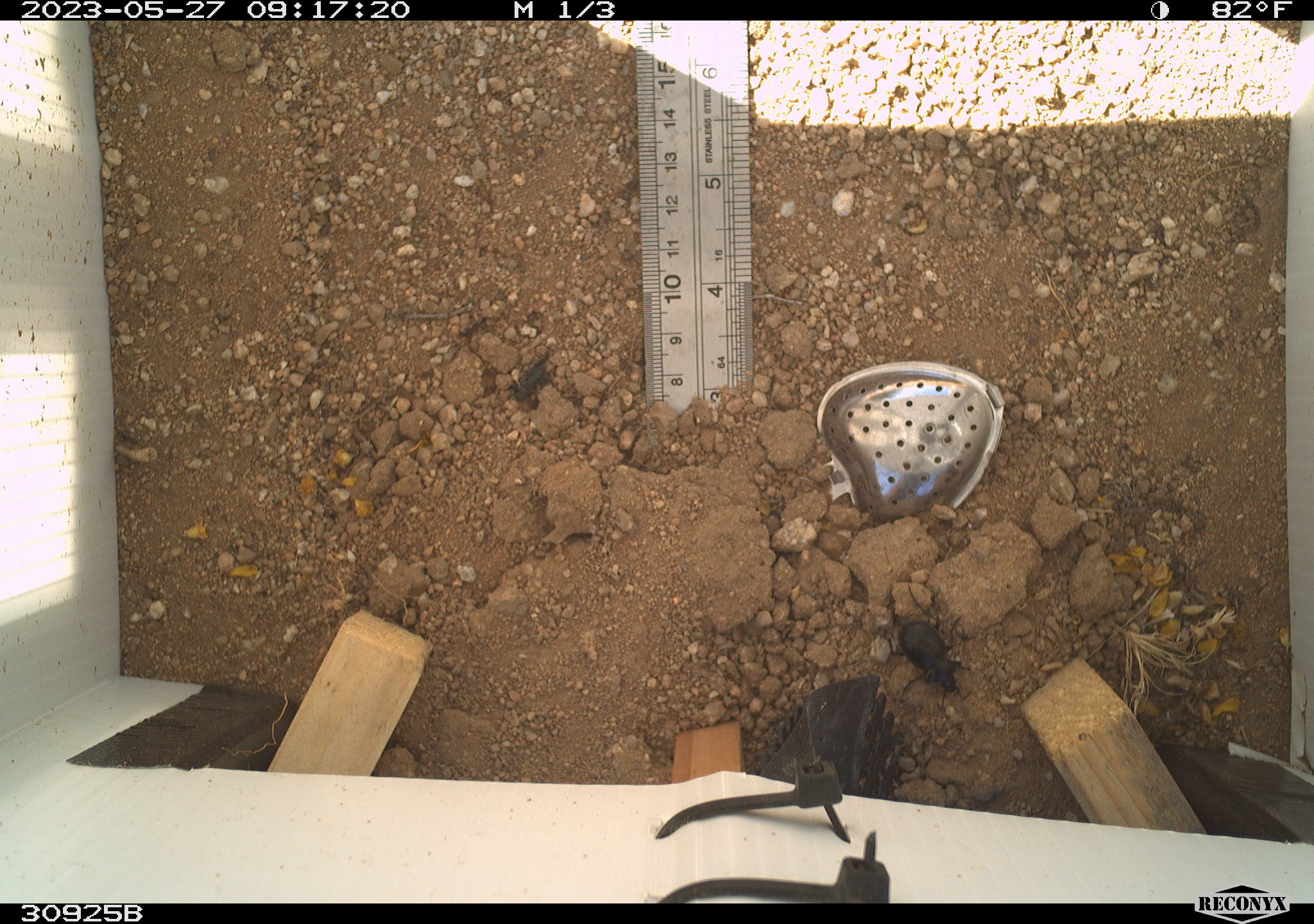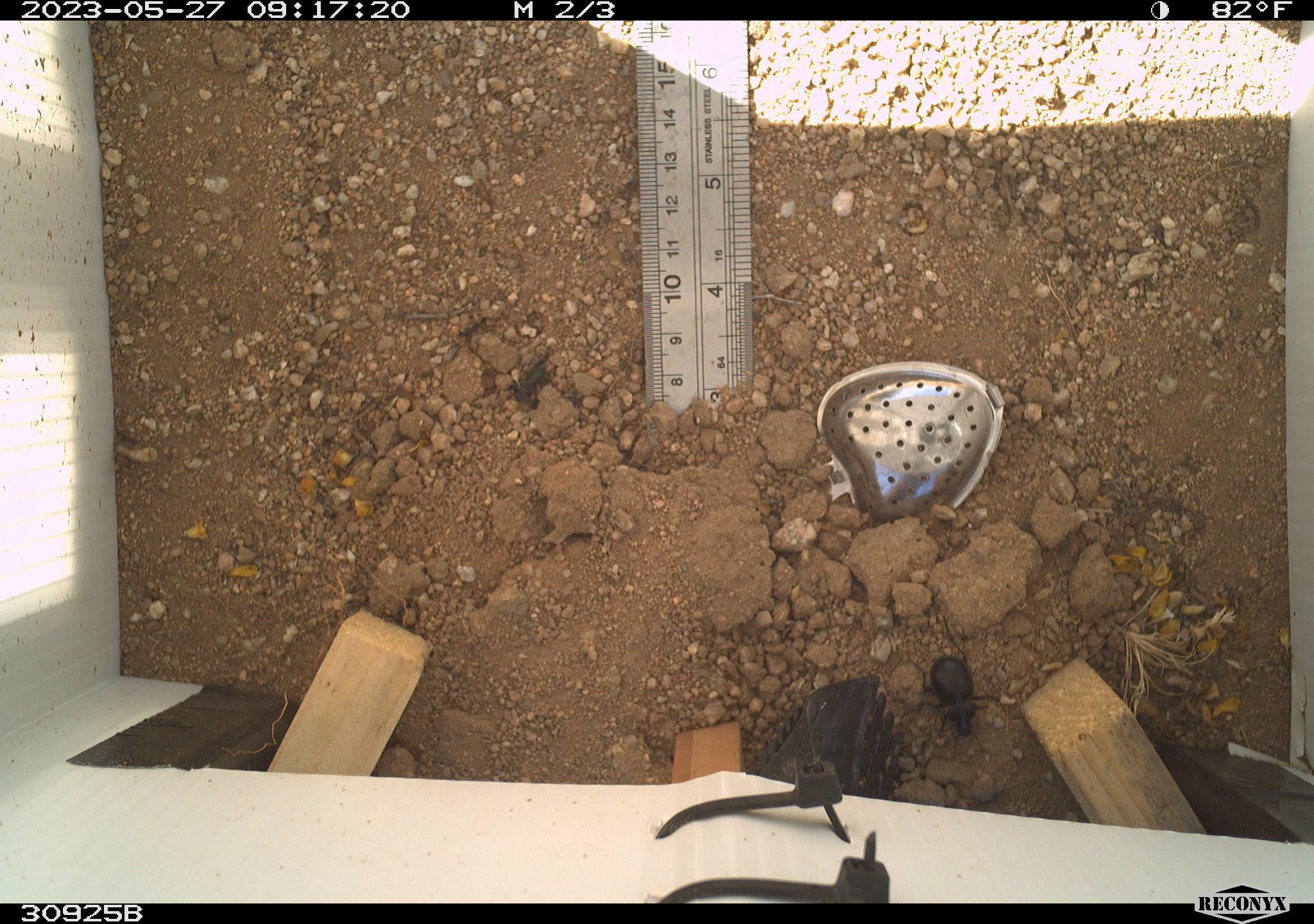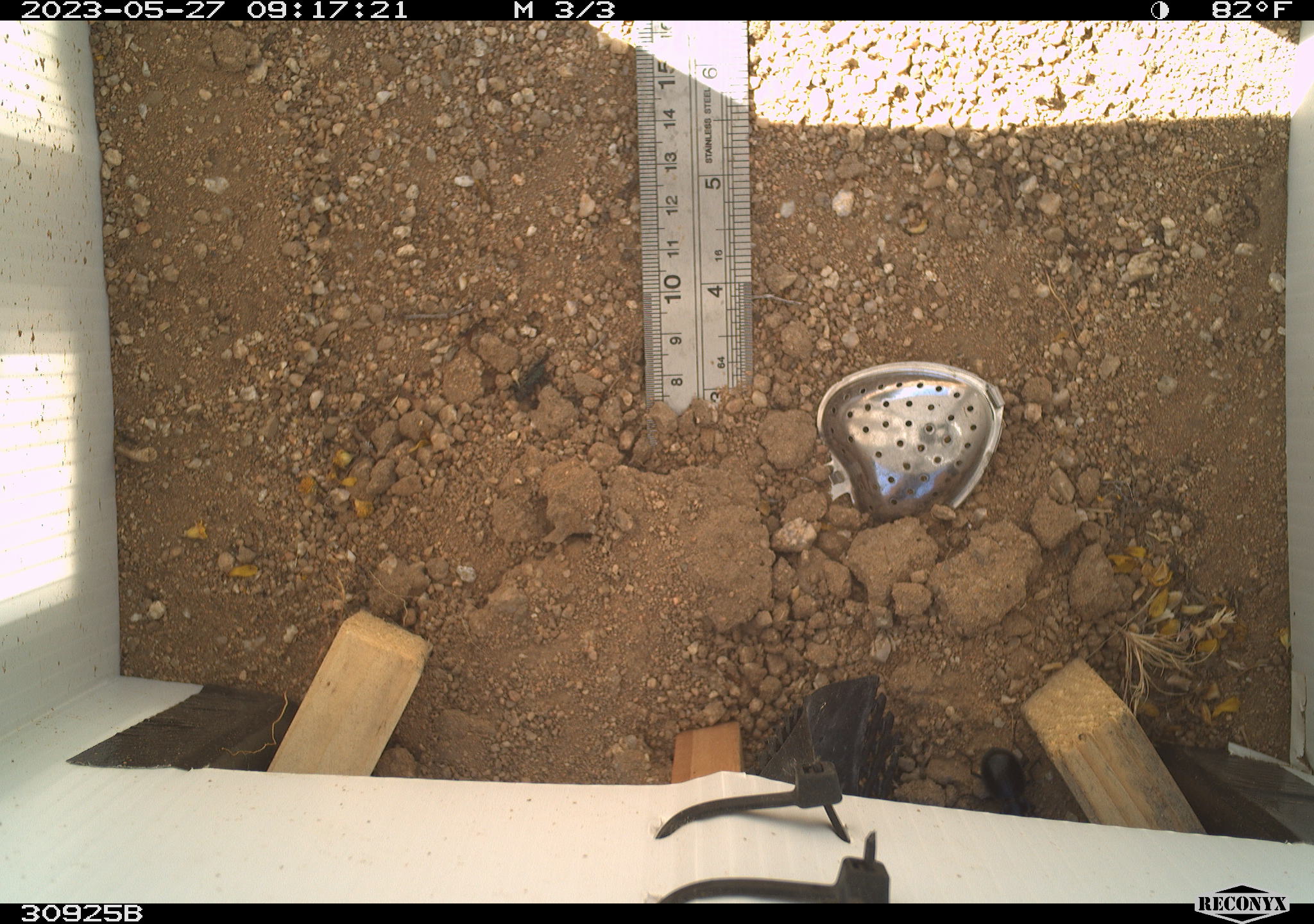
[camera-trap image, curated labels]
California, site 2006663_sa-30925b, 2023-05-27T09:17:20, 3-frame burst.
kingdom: Animalia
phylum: Arthropoda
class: Insecta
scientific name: Insecta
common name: insect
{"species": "insect (Insecta)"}